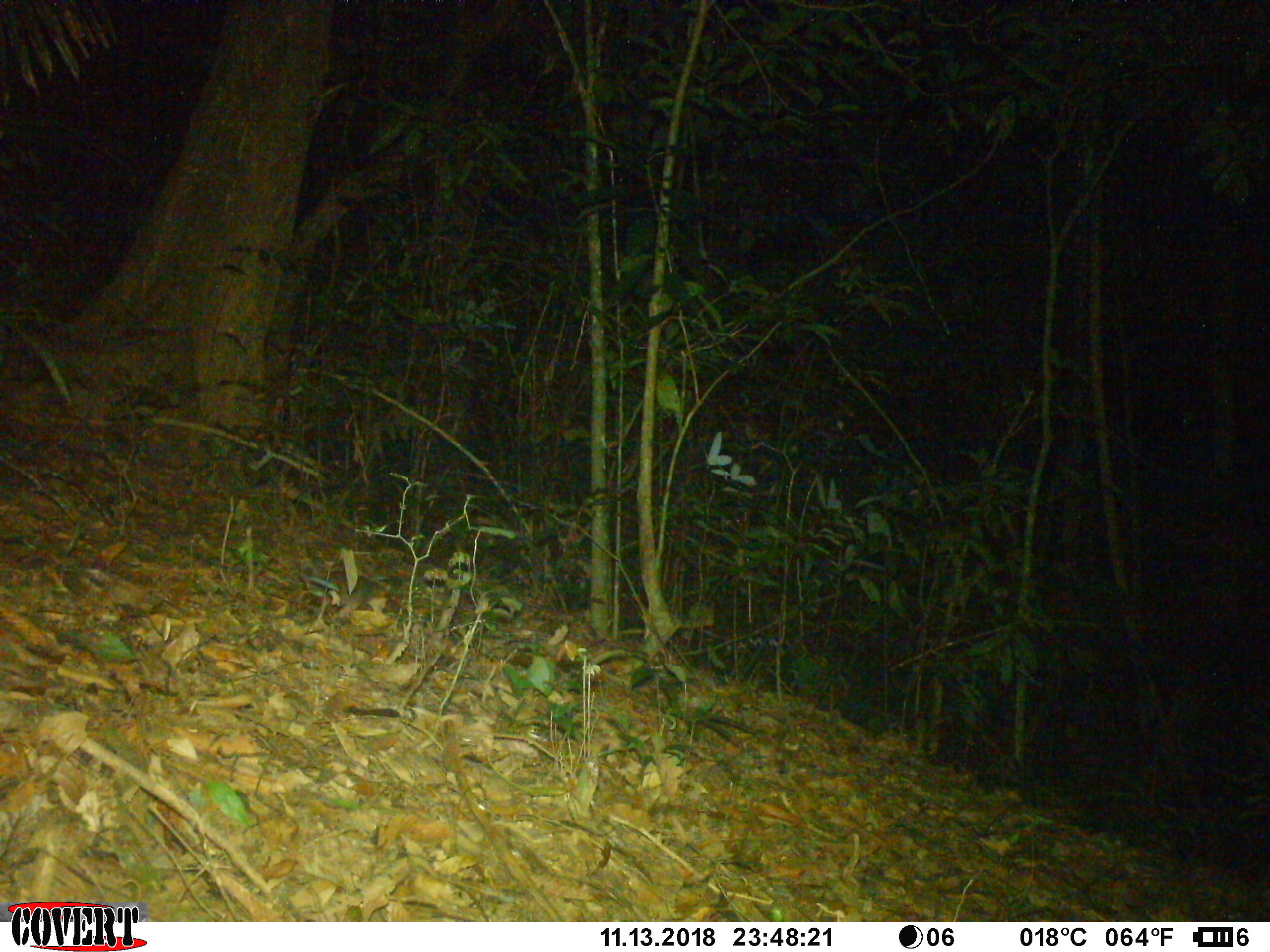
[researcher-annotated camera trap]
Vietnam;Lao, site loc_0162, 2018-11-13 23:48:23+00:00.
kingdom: Animalia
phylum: Chordata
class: Mammalia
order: Carnivora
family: Mustelidae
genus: Melogale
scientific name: Melogale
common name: ferret badger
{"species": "ferret badger (Melogale)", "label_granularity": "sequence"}